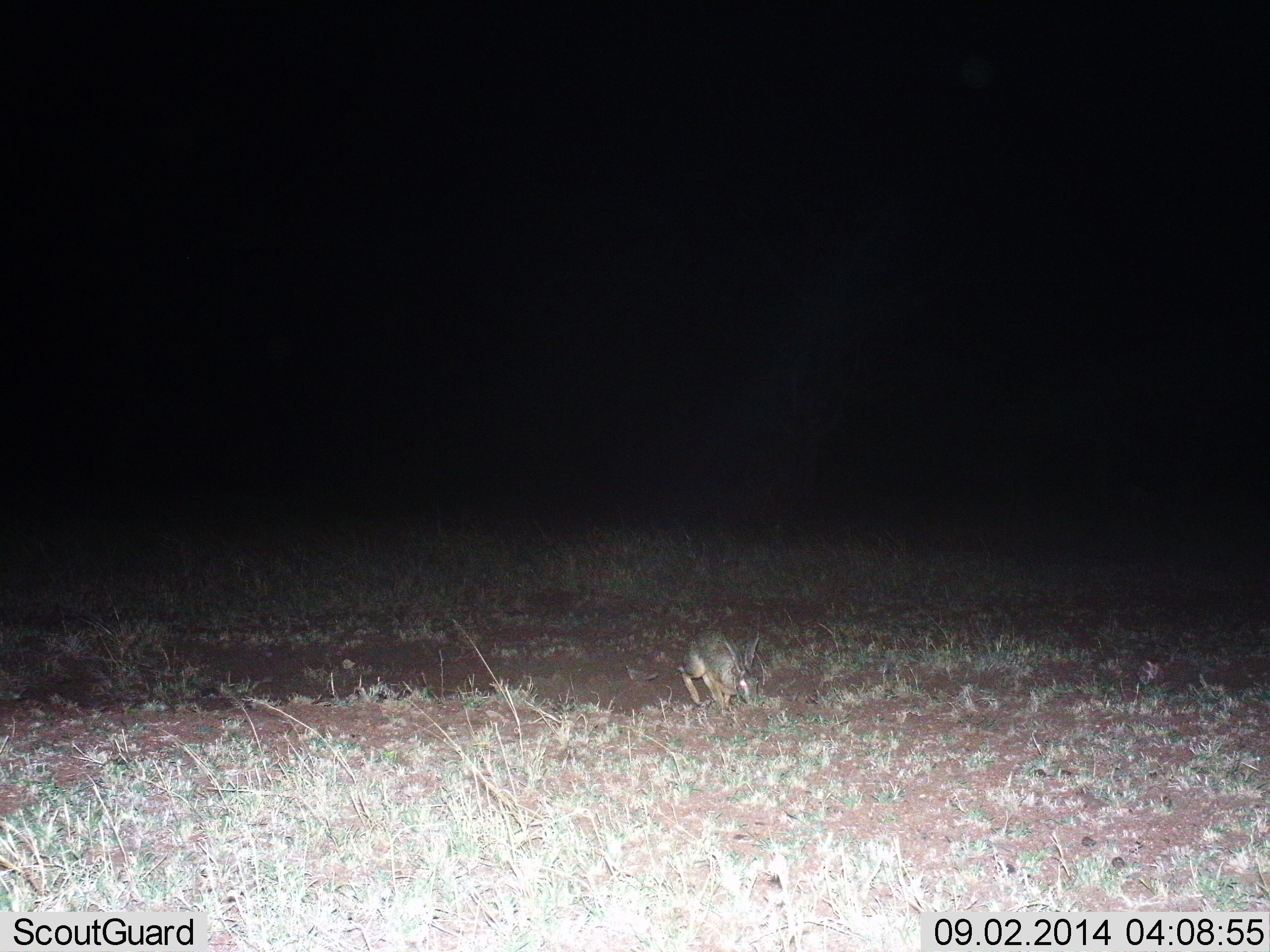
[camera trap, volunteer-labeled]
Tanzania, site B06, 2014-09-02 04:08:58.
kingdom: Animalia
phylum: Chordata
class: Mammalia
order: Lagomorpha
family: Leporidae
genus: Lepus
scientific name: Lepus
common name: hare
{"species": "hare (Lepus)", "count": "1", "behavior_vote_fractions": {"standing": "20%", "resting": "0%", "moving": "30%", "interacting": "0%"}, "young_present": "0%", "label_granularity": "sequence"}